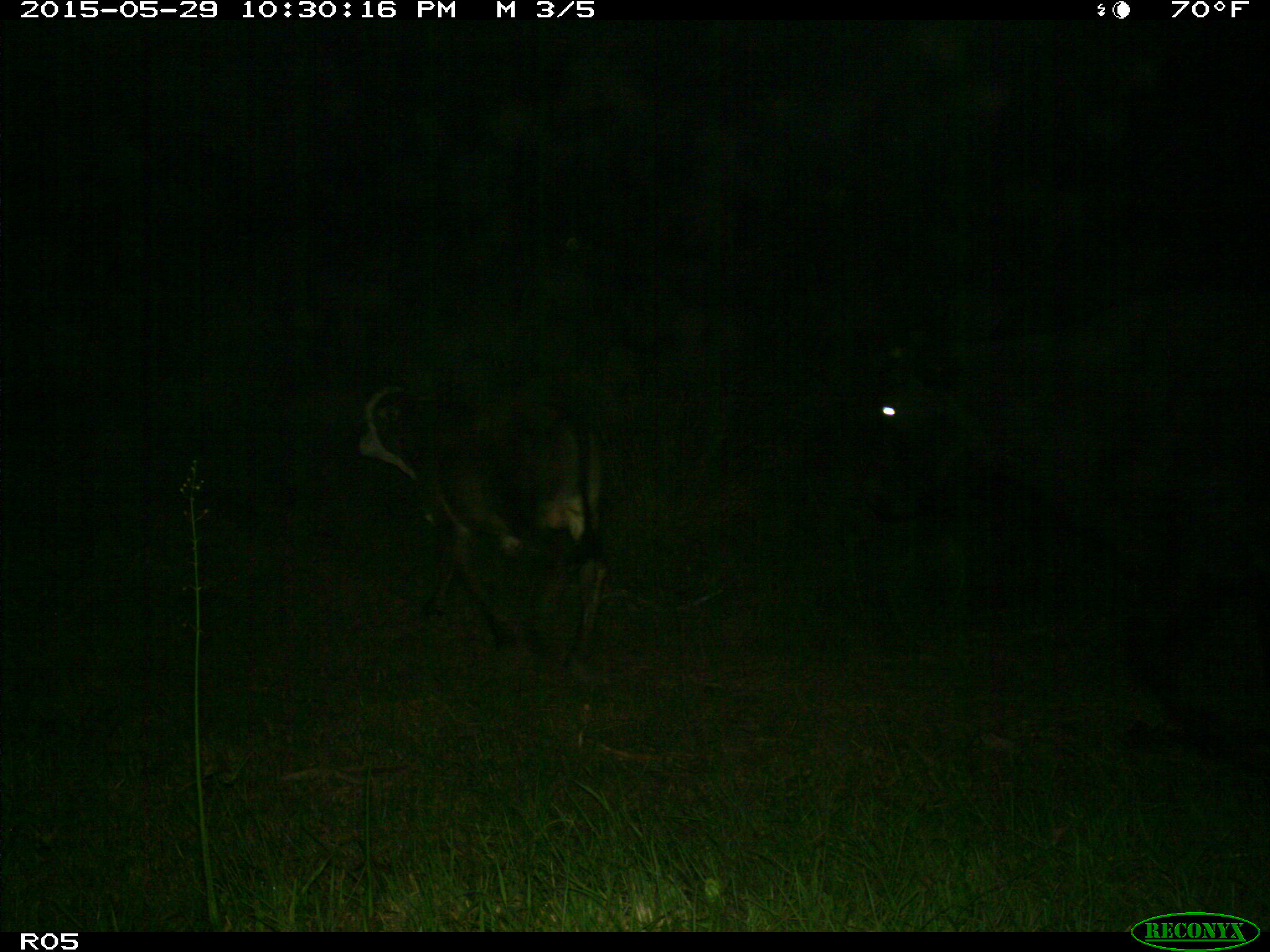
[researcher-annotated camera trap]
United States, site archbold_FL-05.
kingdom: Animalia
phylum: Chordata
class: Mammalia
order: Artiodactyla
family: Bovidae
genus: Bos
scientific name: Bos taurus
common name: domestic cow